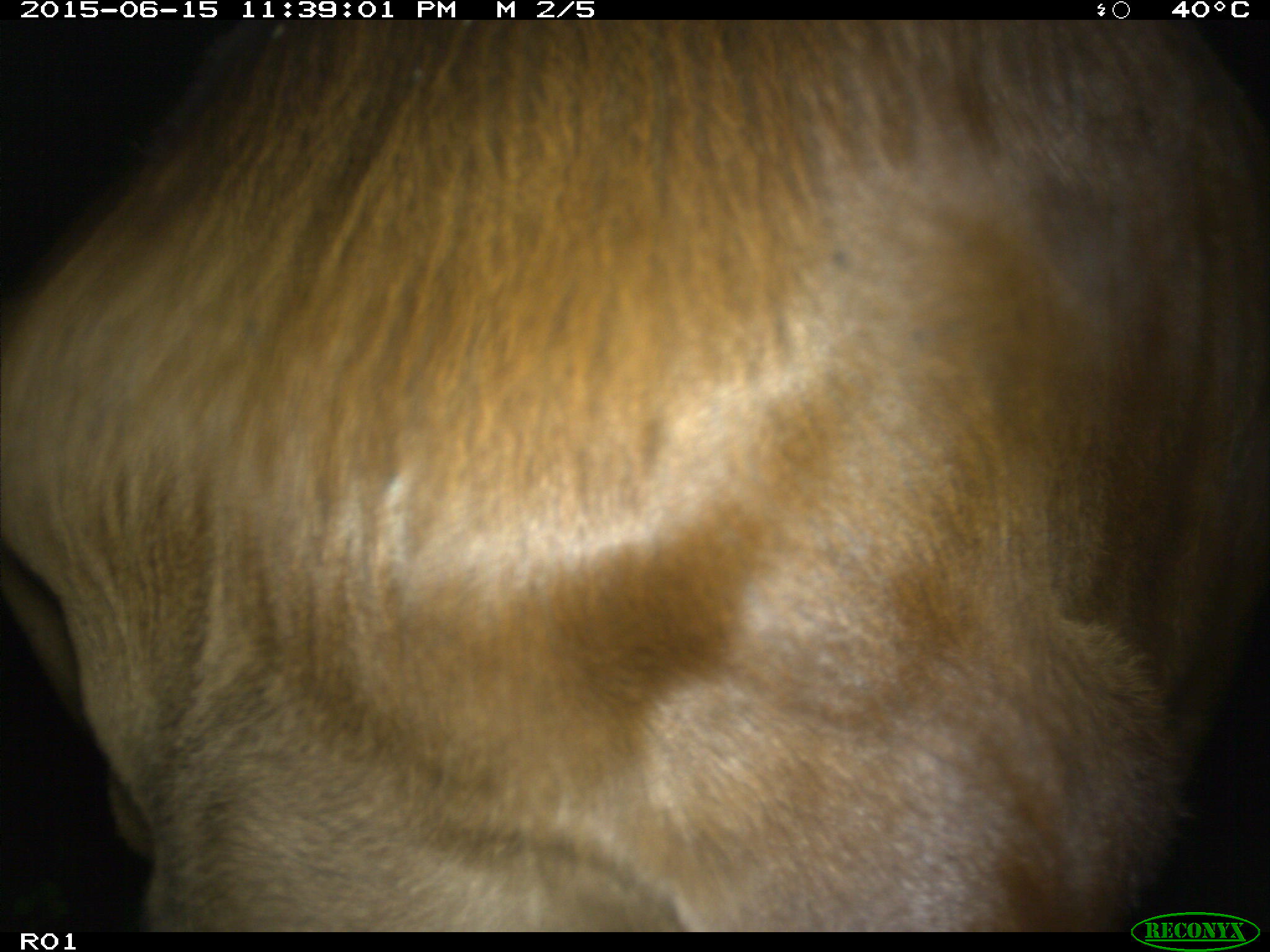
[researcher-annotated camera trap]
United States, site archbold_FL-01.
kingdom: Animalia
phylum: Chordata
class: Mammalia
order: Artiodactyla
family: Bovidae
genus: Bos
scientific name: Bos taurus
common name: domestic cow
Bos taurus (domestic cow).